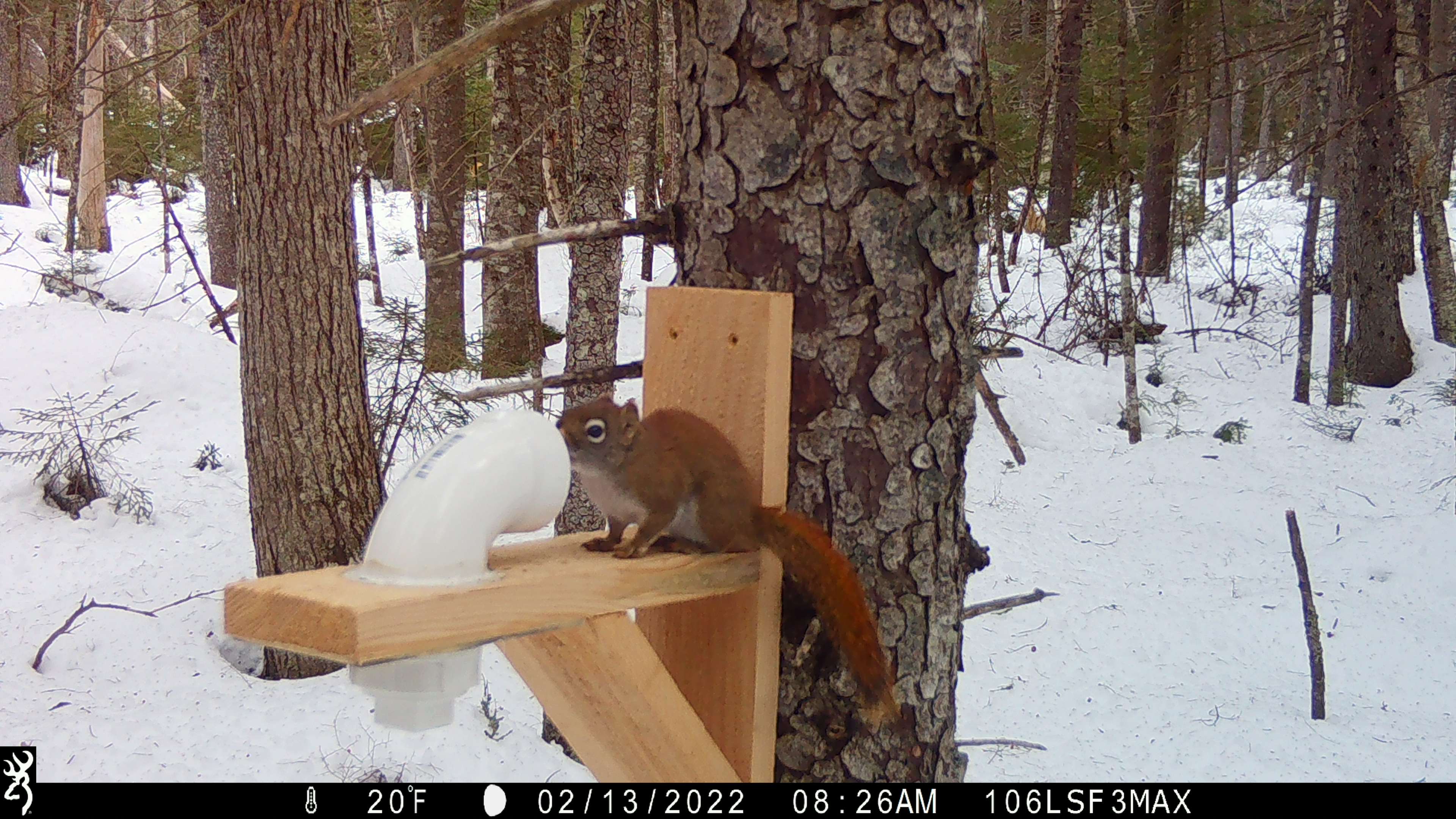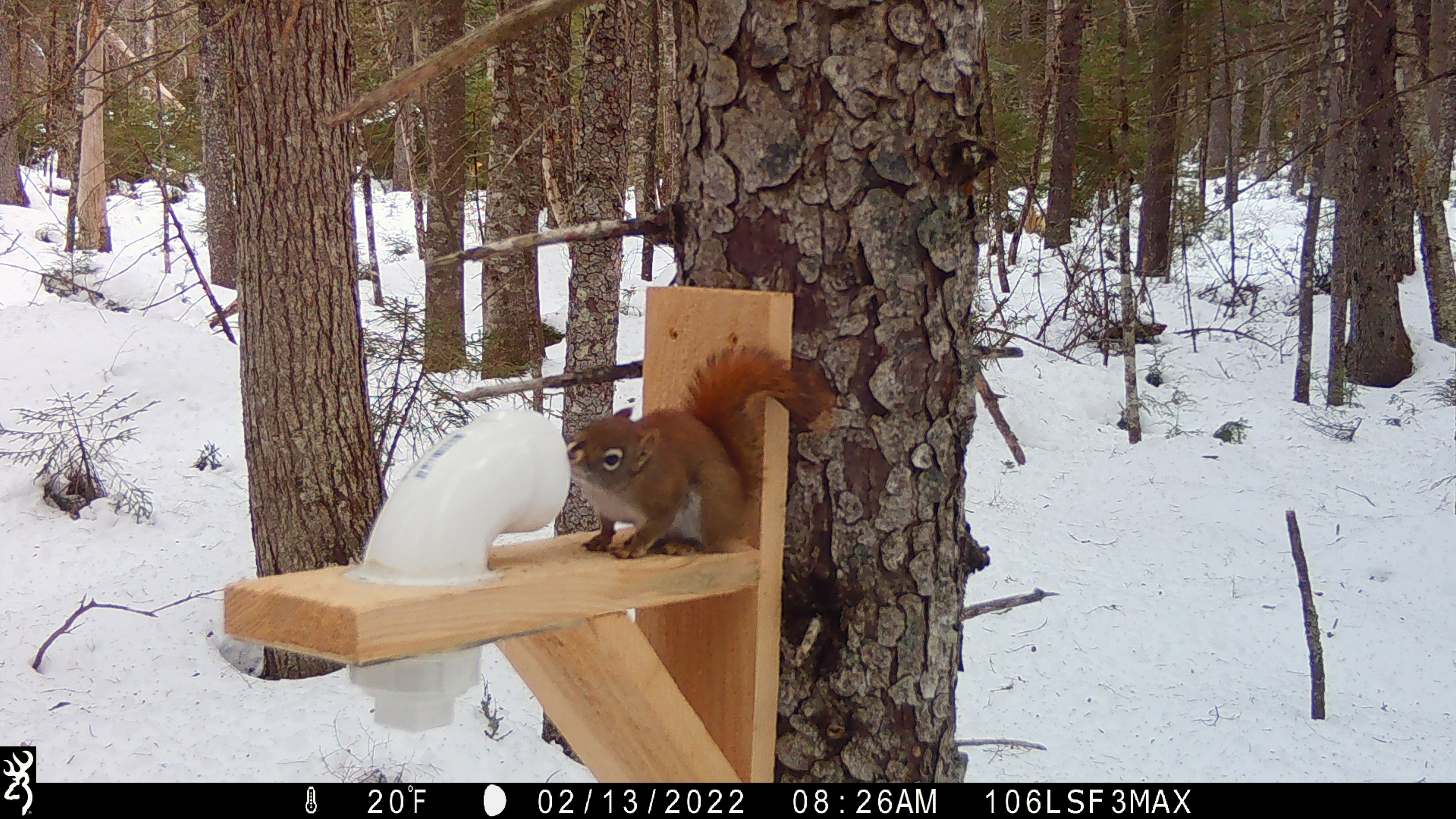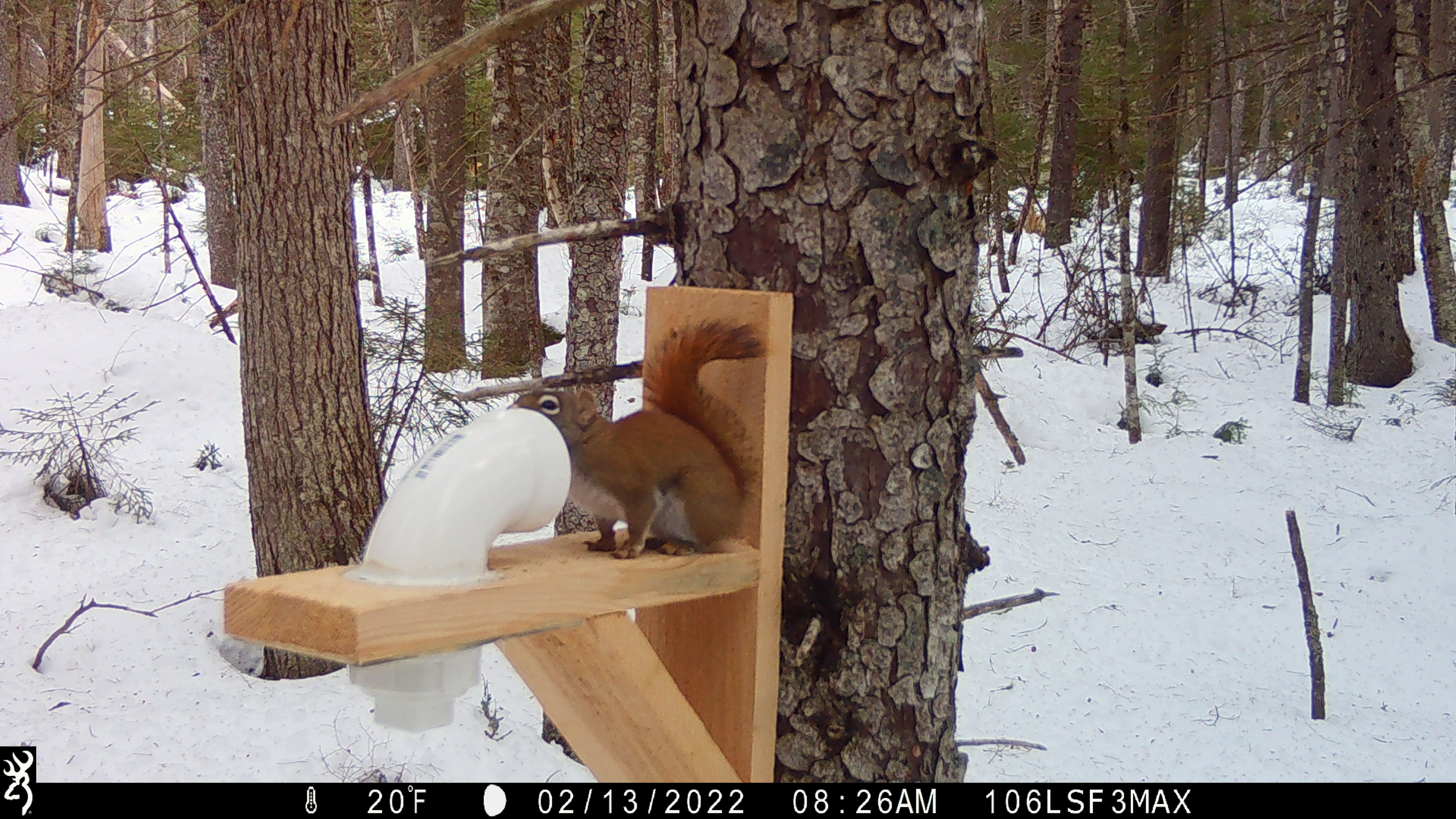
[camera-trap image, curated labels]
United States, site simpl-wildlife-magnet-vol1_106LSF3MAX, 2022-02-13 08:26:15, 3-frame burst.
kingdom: Animalia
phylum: Chordata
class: Mammalia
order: Rodentia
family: Sciuridae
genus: Tamiasciurus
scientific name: Tamiasciurus hudsonicus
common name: red squirrel